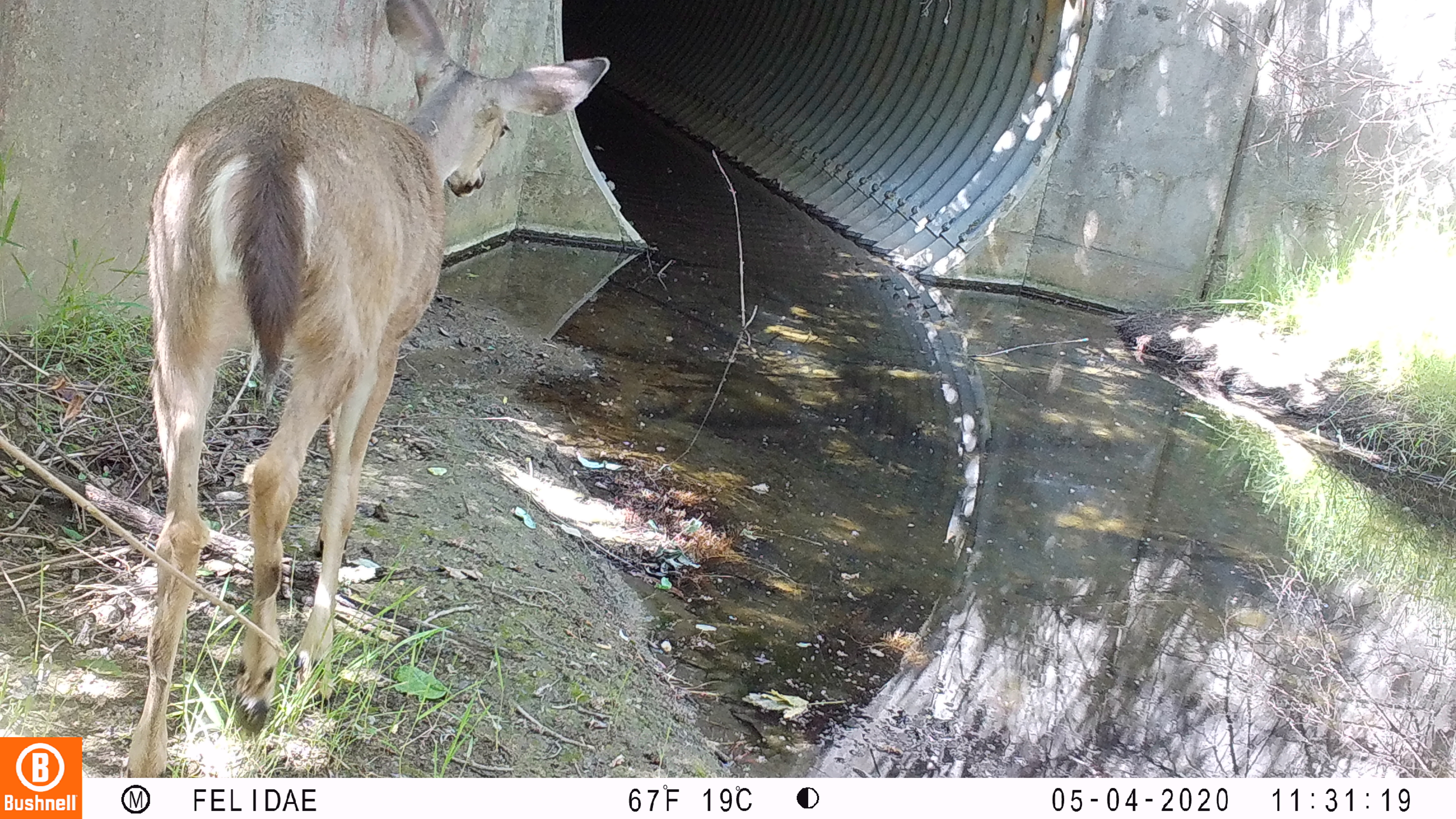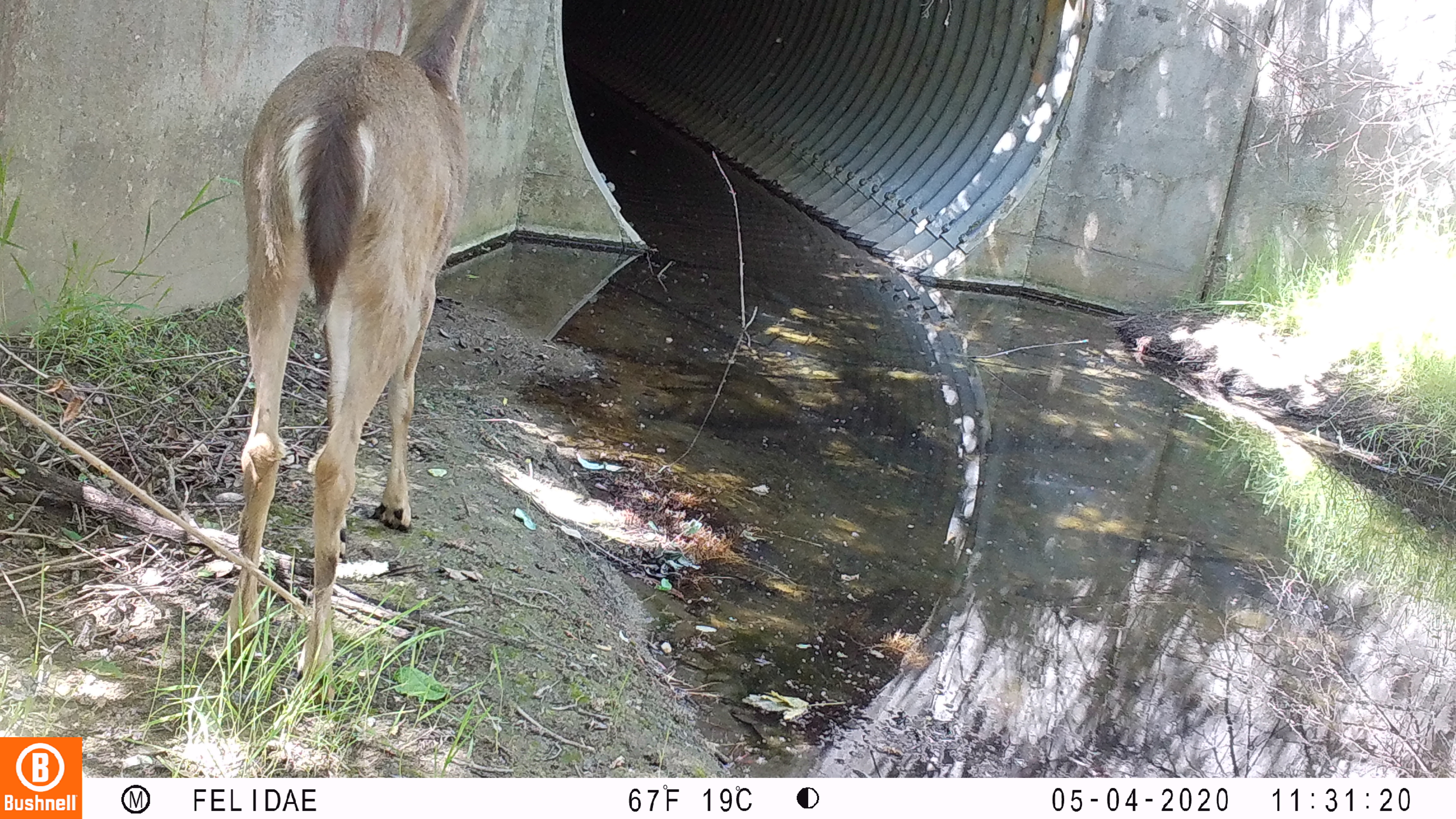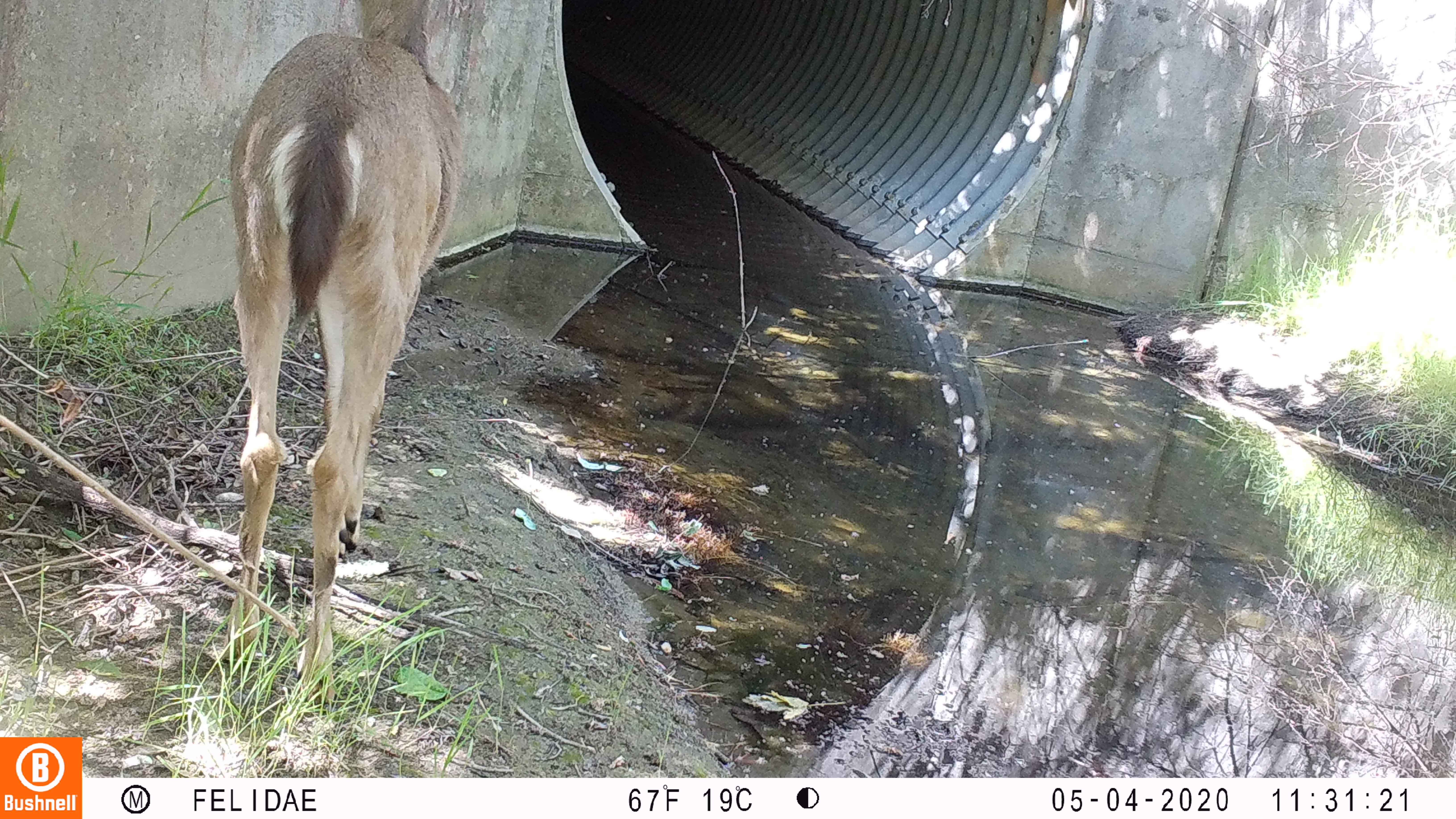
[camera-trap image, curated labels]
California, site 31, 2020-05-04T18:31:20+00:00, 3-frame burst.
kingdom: Animalia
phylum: Chordata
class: Mammalia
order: Artiodactyla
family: Cervidae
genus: Odocoileus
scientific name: Odocoileus hemionus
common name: mule deer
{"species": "mule deer (Odocoileus hemionus)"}